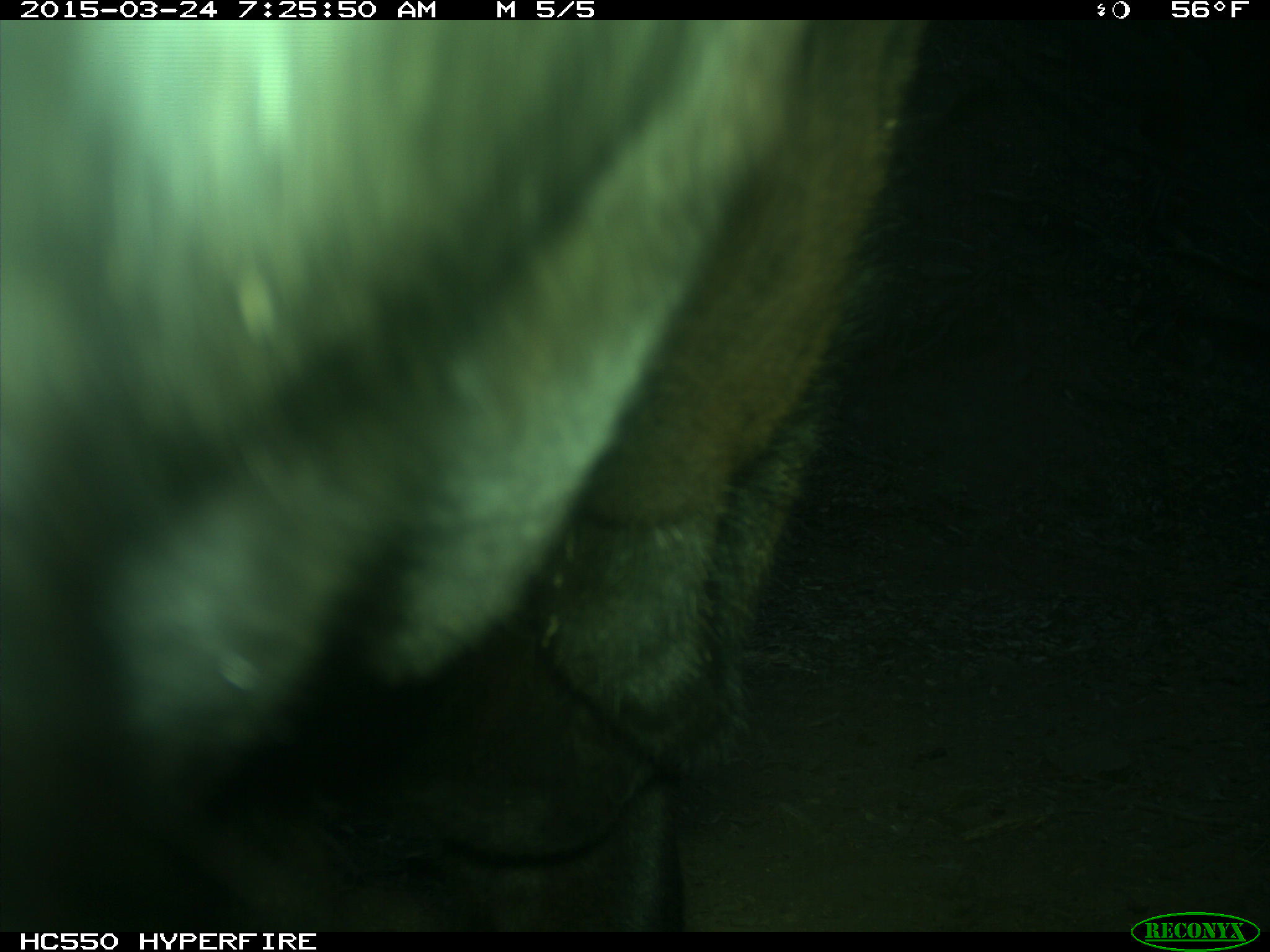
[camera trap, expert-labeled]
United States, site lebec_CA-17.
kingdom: Animalia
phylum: Chordata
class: Mammalia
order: Artiodactyla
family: Bovidae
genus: Bos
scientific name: Bos taurus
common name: domestic cow